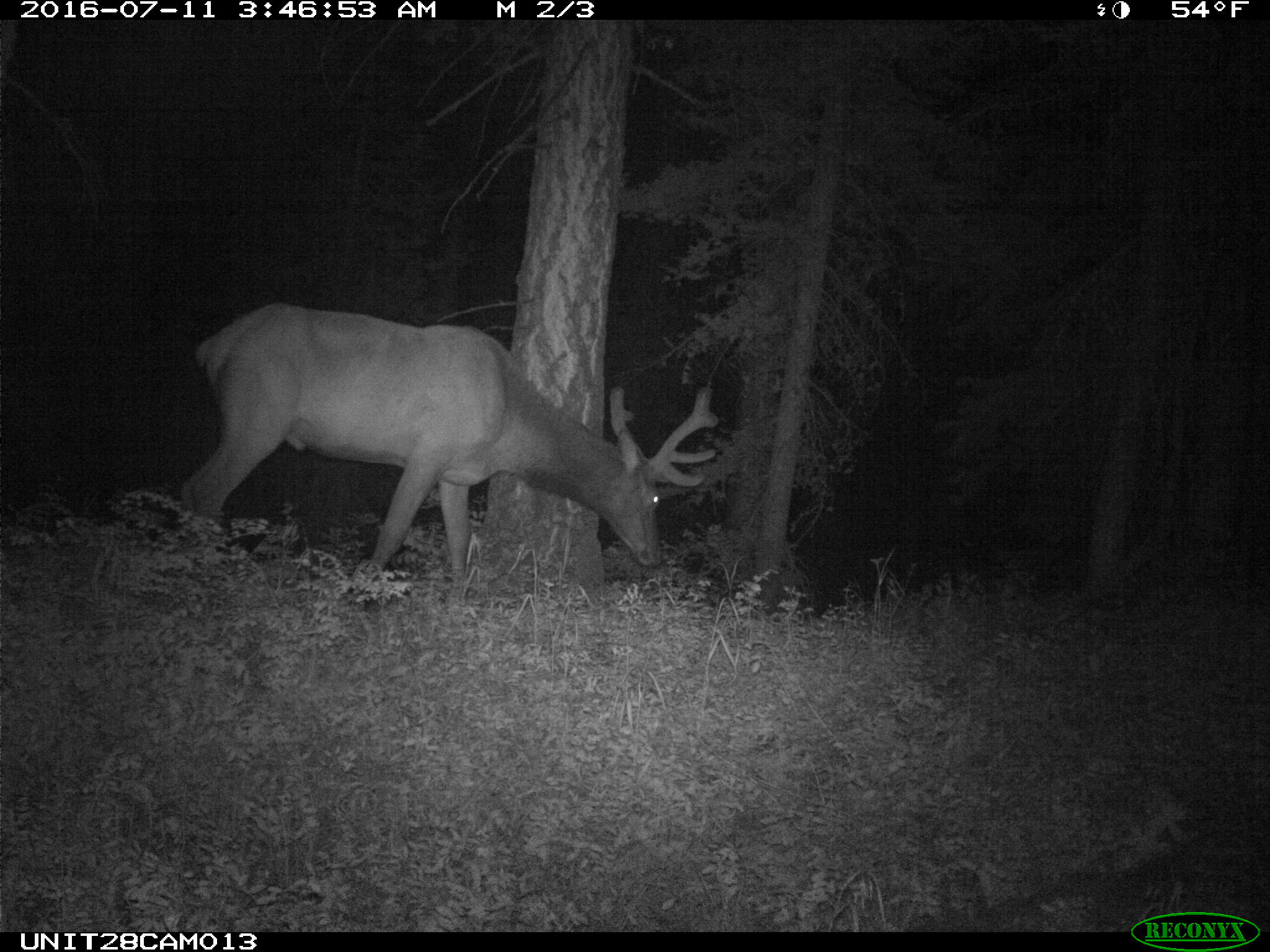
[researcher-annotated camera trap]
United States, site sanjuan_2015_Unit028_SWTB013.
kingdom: Animalia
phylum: Chordata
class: Mammalia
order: Artiodactyla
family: Cervidae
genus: Cervus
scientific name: Cervus elaphus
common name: red deer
Cervus elaphus (red deer).